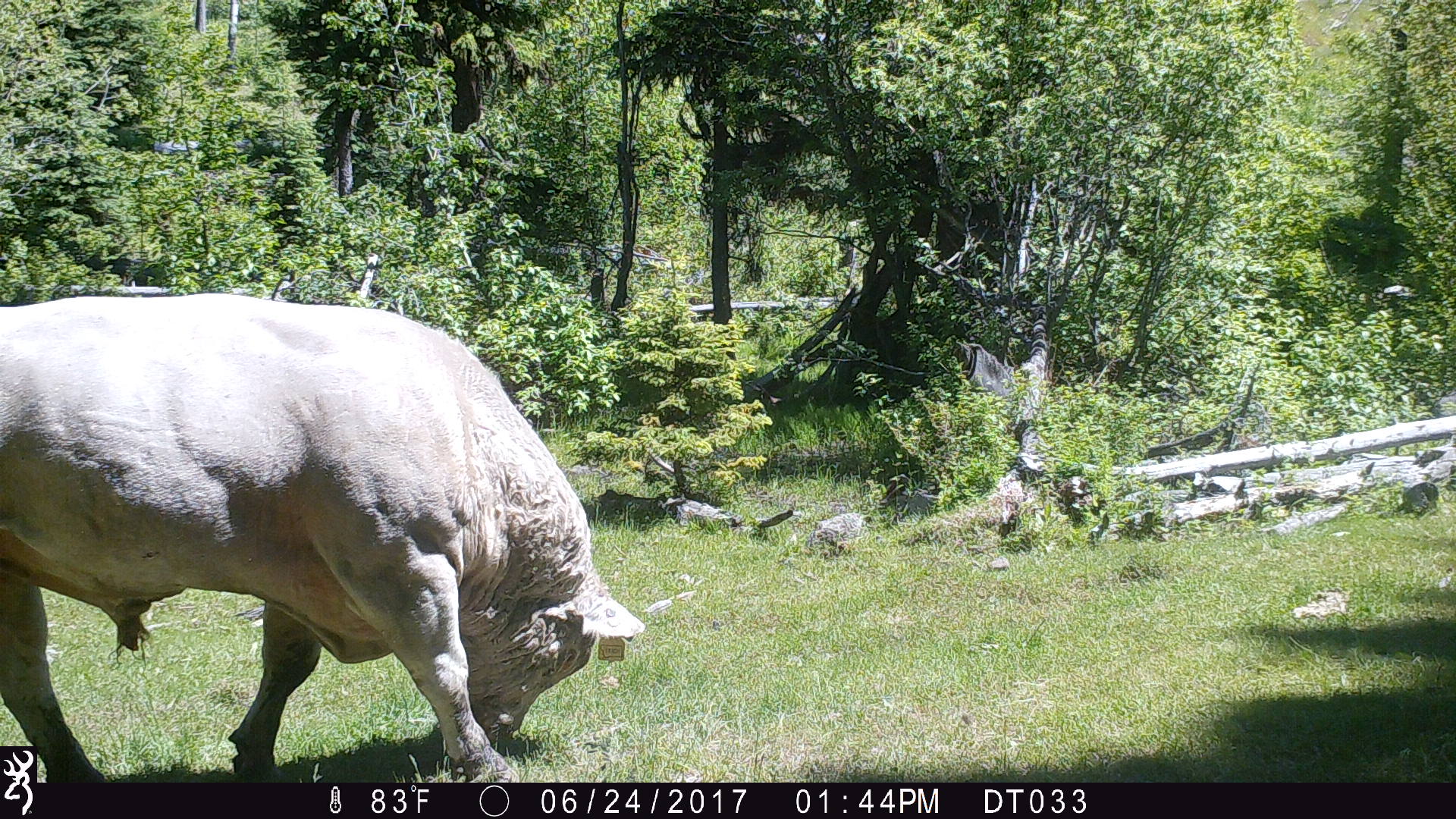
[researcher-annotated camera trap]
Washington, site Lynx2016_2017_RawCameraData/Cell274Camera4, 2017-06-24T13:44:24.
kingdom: Animalia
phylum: Chordata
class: Mammalia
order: Artiodactyla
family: Bovidae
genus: Bos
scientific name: Bos taurus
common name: domestic cattle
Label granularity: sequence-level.